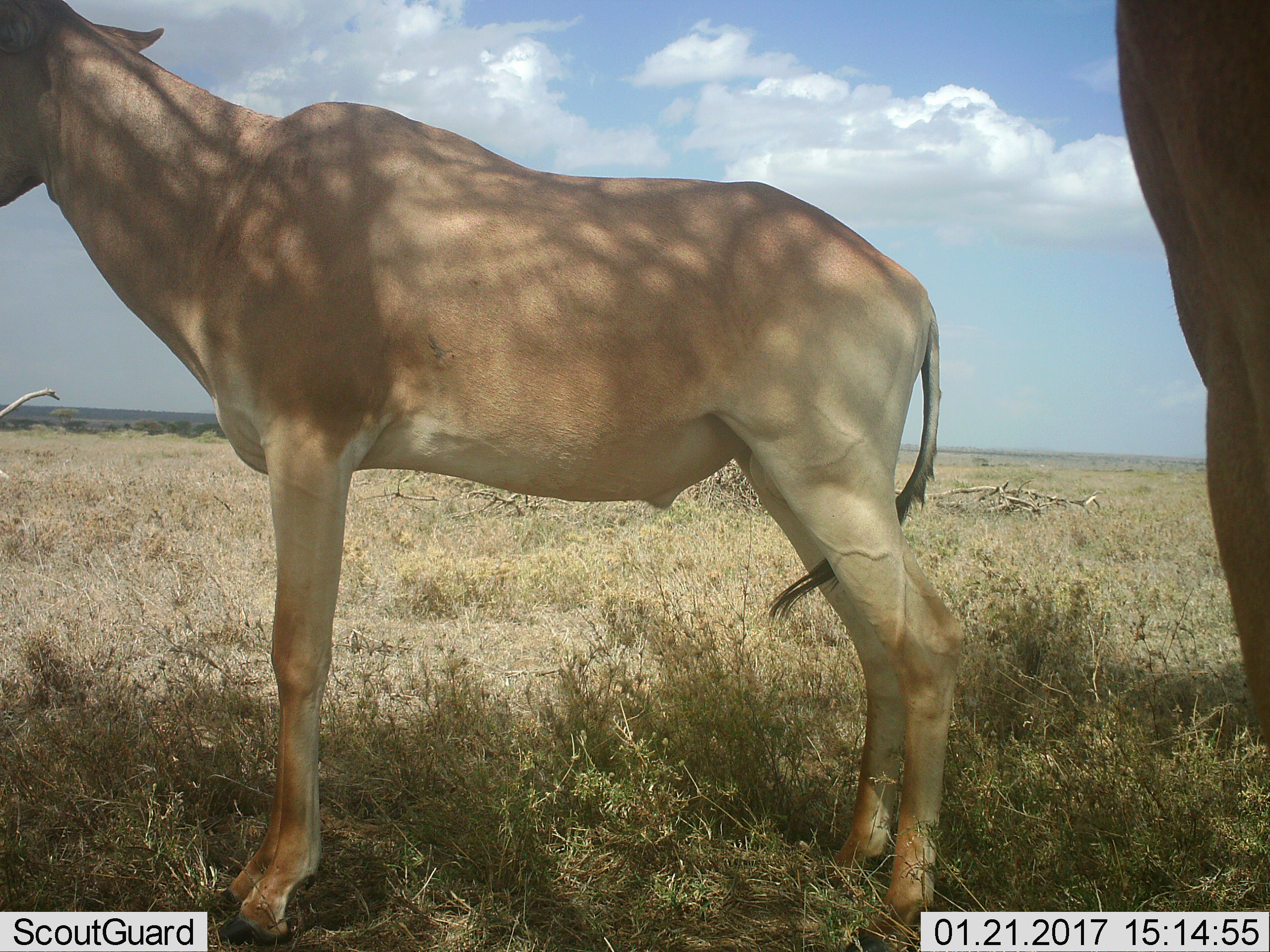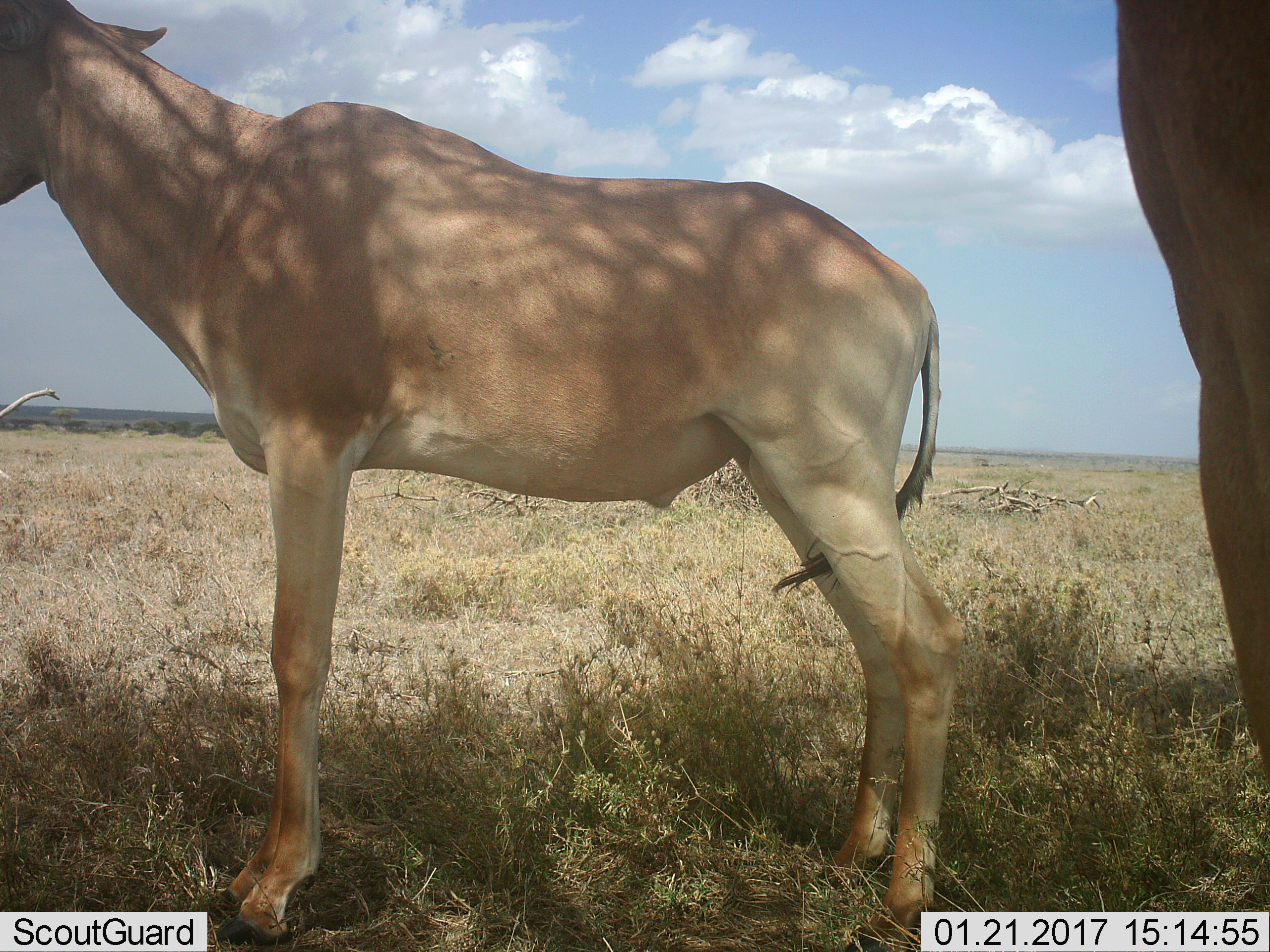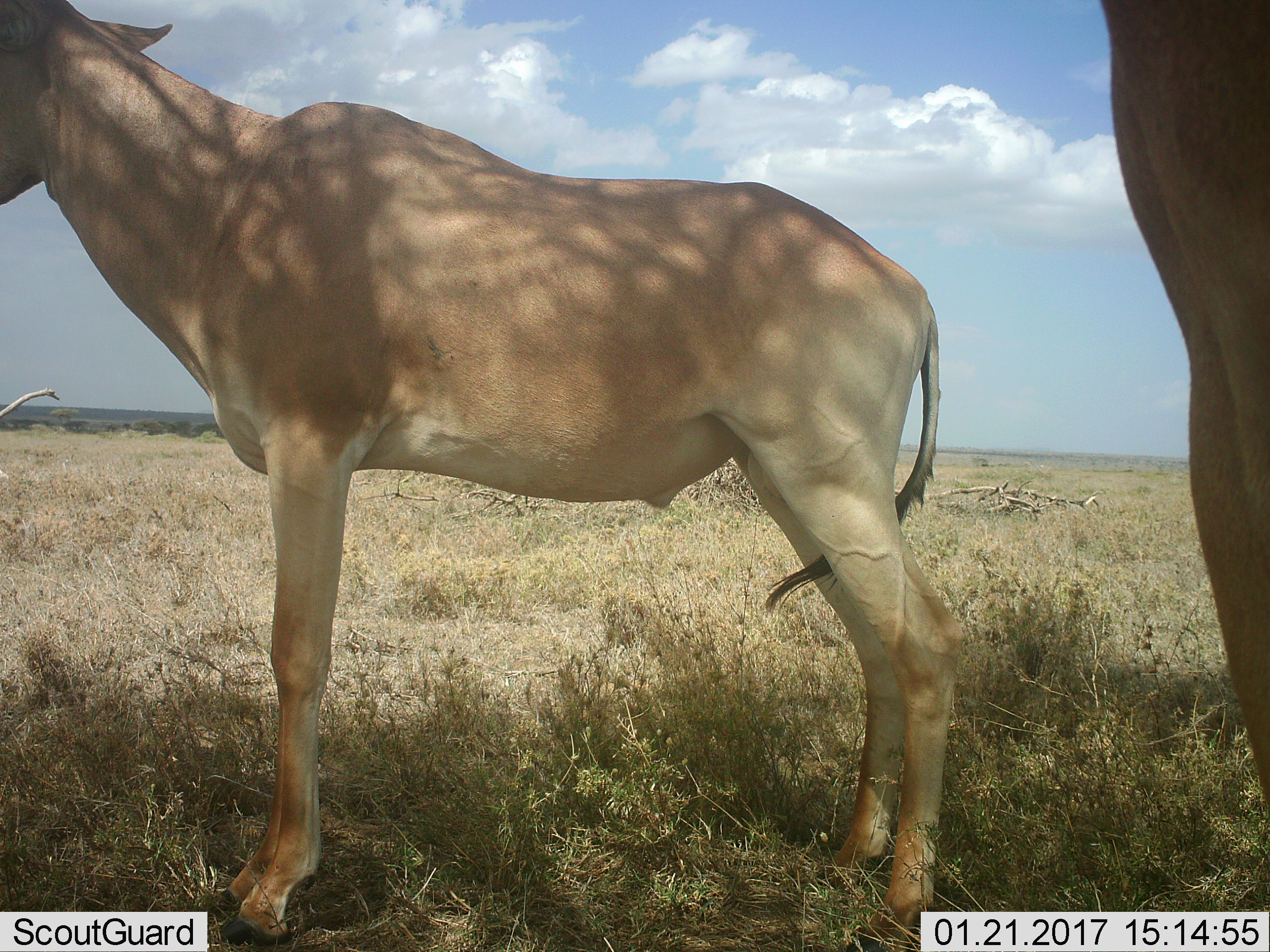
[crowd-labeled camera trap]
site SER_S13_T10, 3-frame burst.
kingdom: Animalia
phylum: Chordata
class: Mammalia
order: Artiodactyla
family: Bovidae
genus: Alcelaphus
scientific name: Alcelaphus buselaphus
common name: hartebeest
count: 2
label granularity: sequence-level